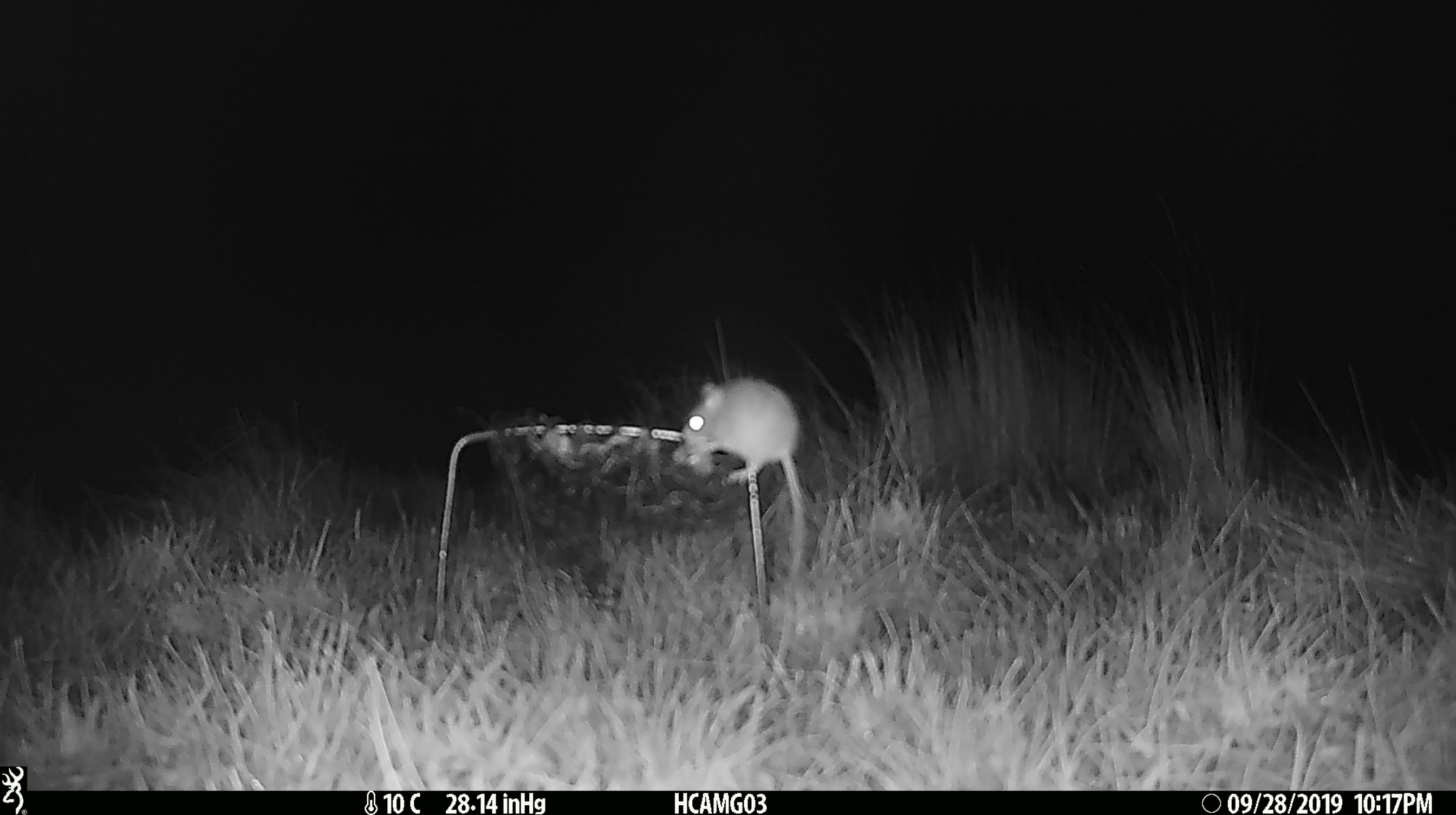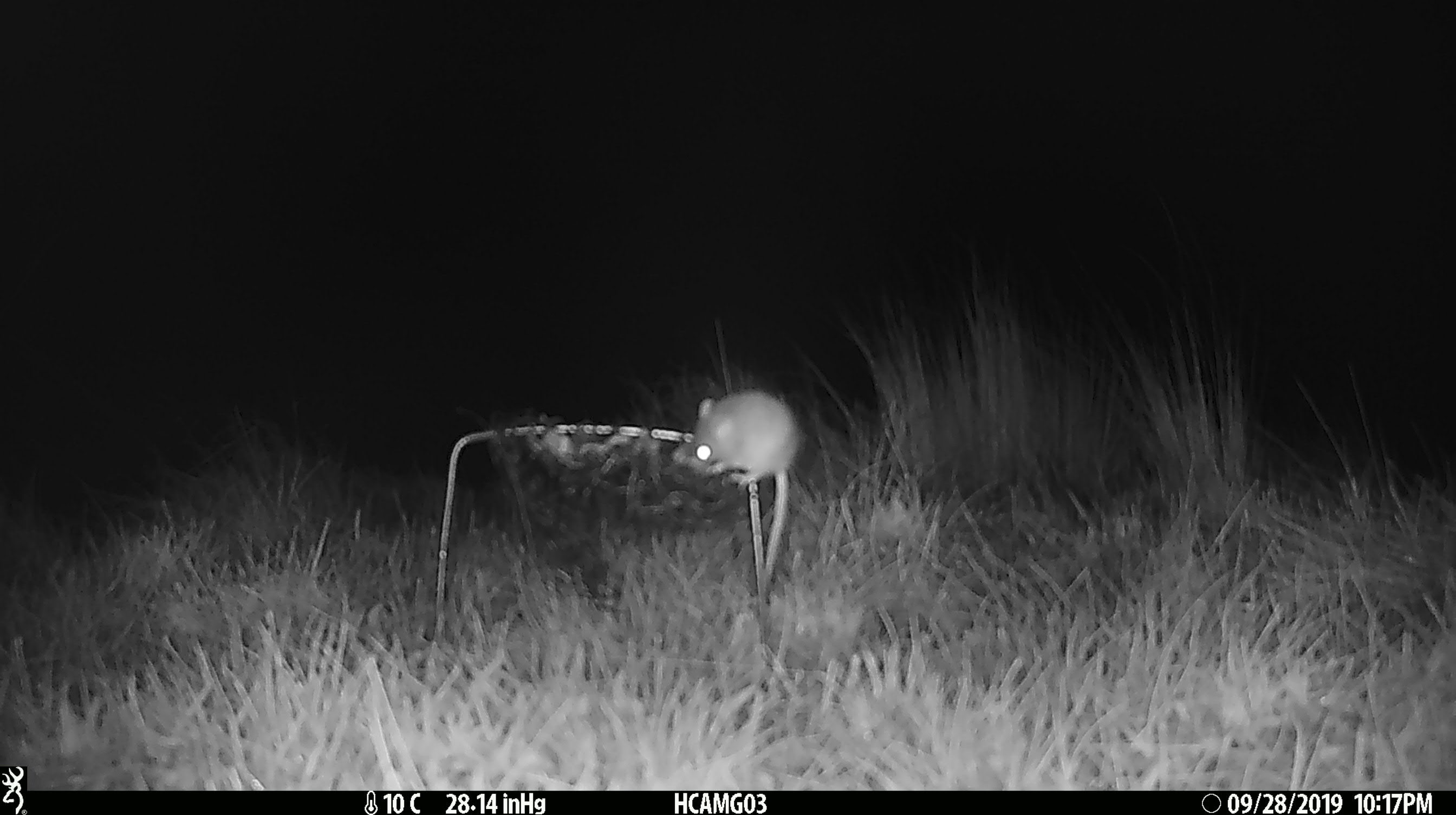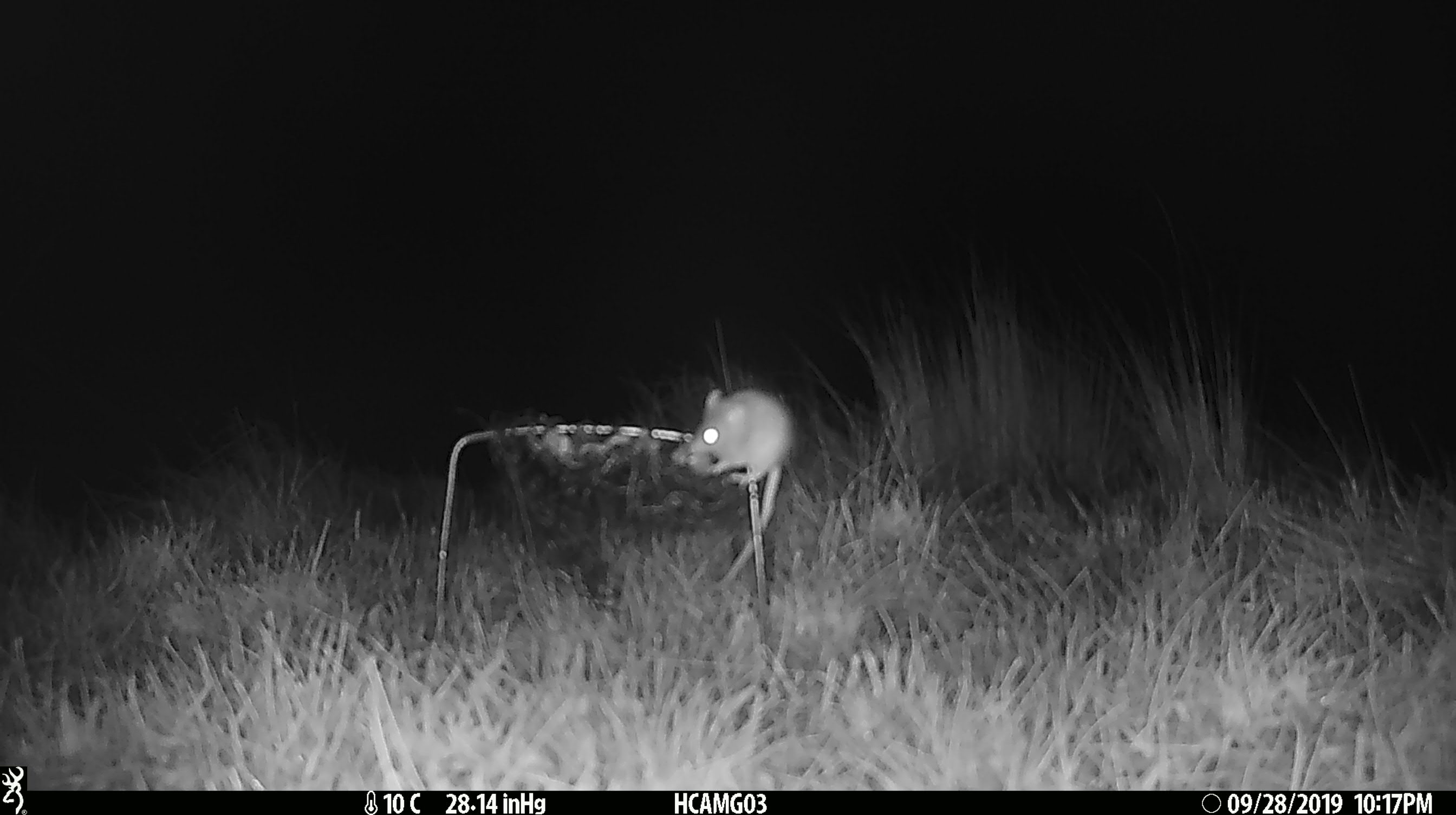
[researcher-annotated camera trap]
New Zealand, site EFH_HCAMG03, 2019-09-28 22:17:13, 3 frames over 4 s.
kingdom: Animalia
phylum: Chordata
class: Mammalia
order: Rodentia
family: Muridae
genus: Mus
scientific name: Mus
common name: mouse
Mouse (Mus).